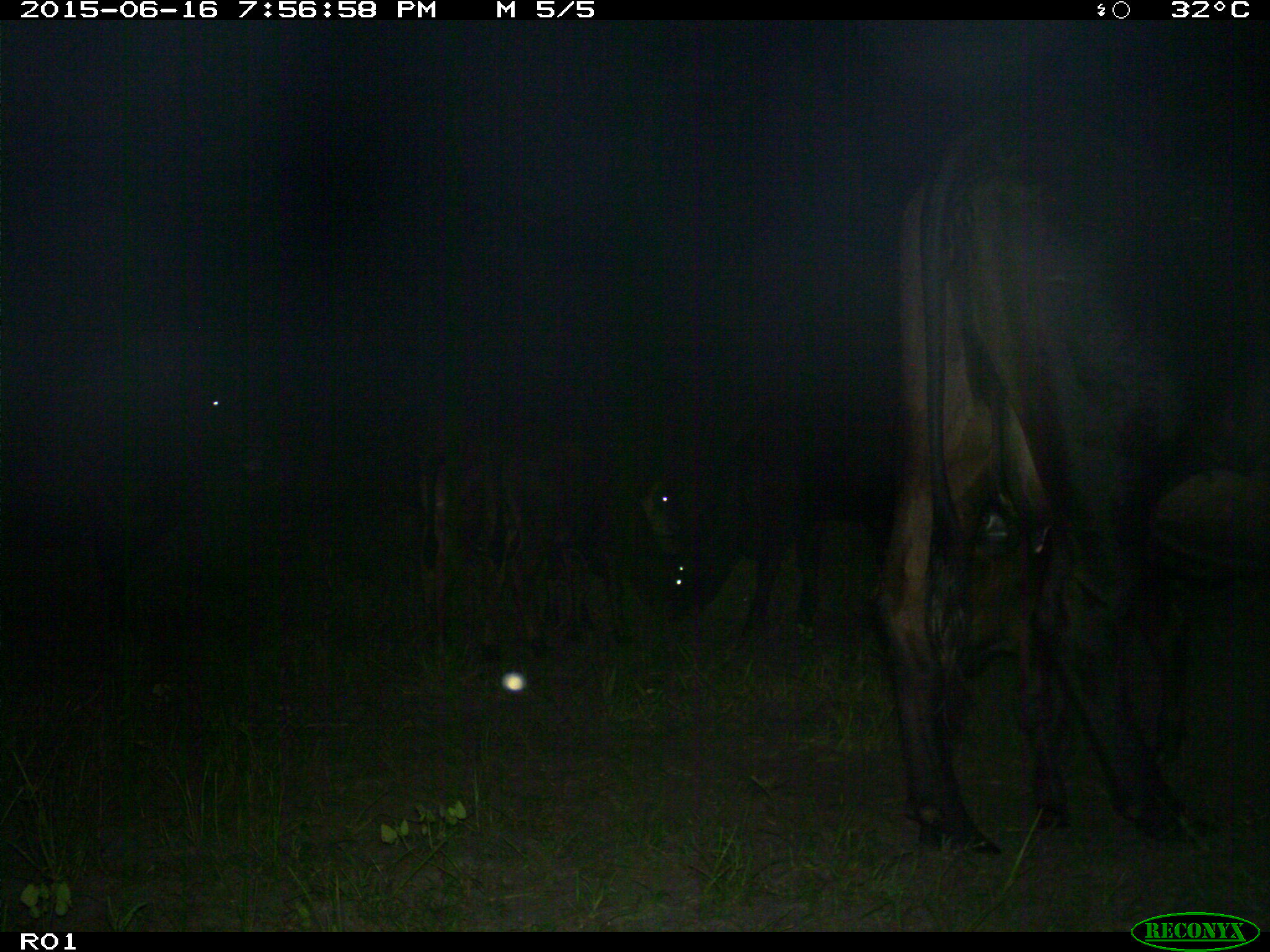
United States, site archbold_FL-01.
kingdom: Animalia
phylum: Chordata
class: Mammalia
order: Artiodactyla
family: Bovidae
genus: Bos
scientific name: Bos taurus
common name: domestic cow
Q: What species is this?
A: Bos taurus (domestic cow).